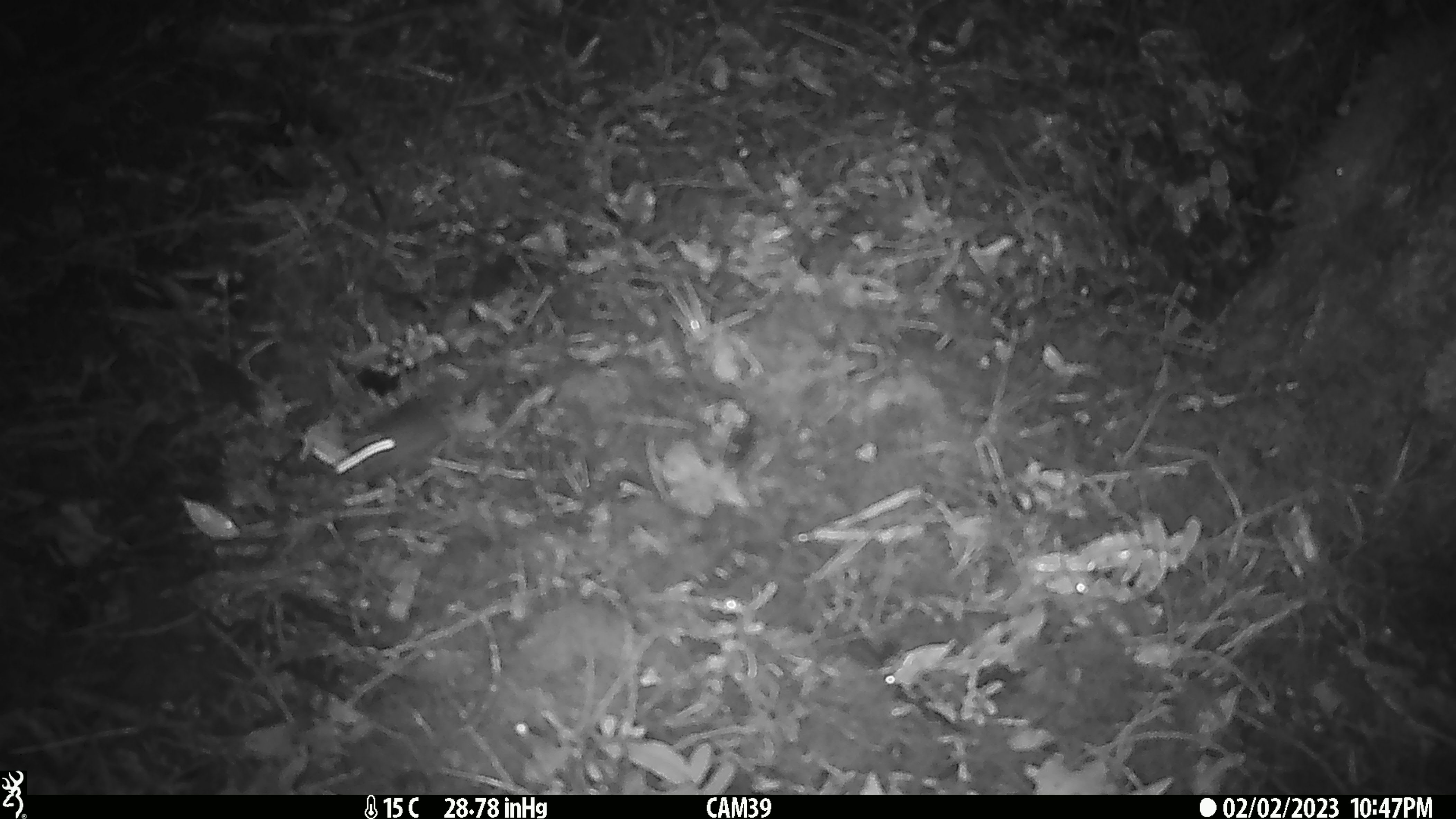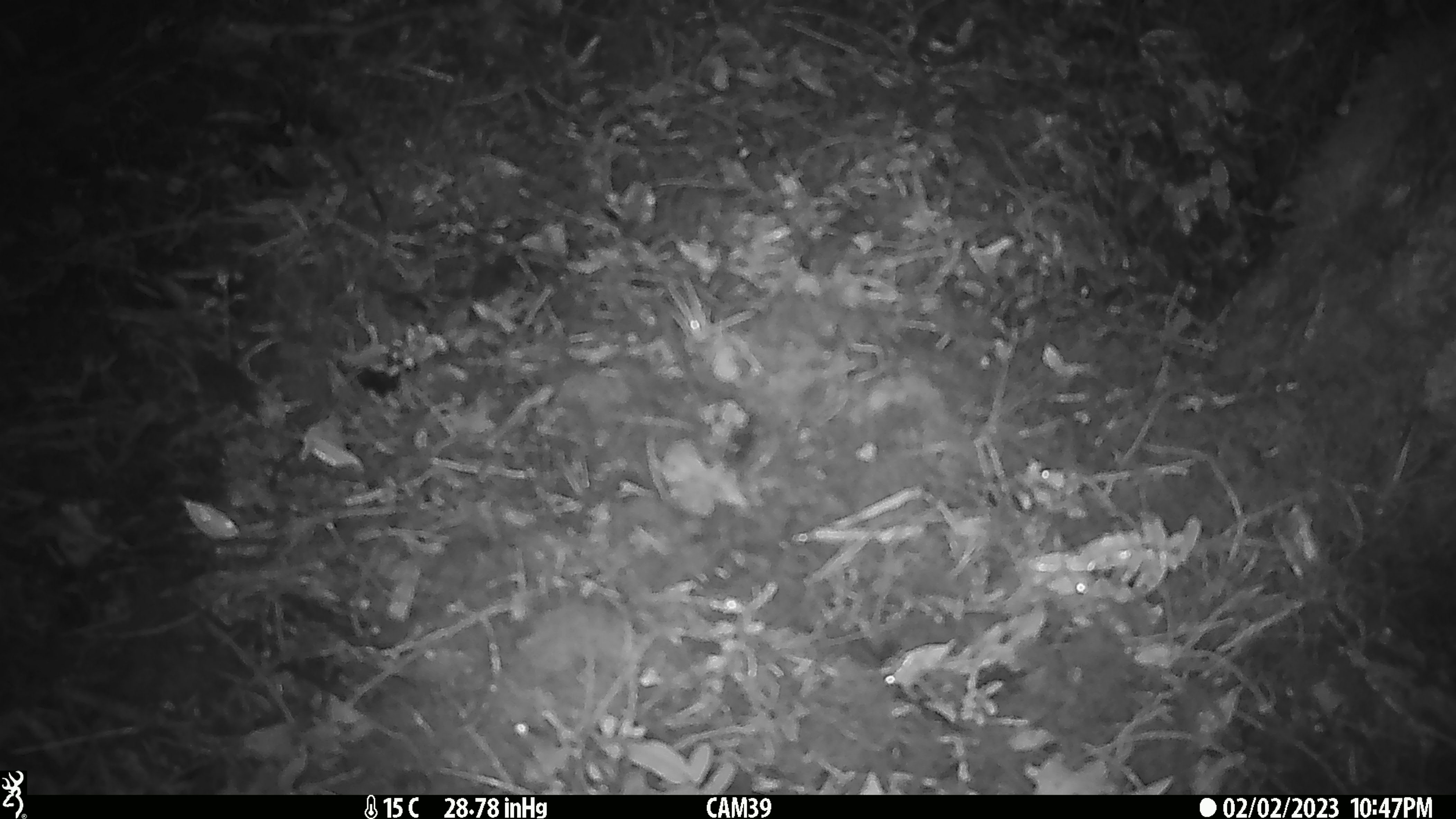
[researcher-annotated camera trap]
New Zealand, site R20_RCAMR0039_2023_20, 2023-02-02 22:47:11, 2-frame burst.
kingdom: Animalia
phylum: Chordata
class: Mammalia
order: Rodentia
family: Muridae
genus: Mus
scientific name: Mus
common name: mouse